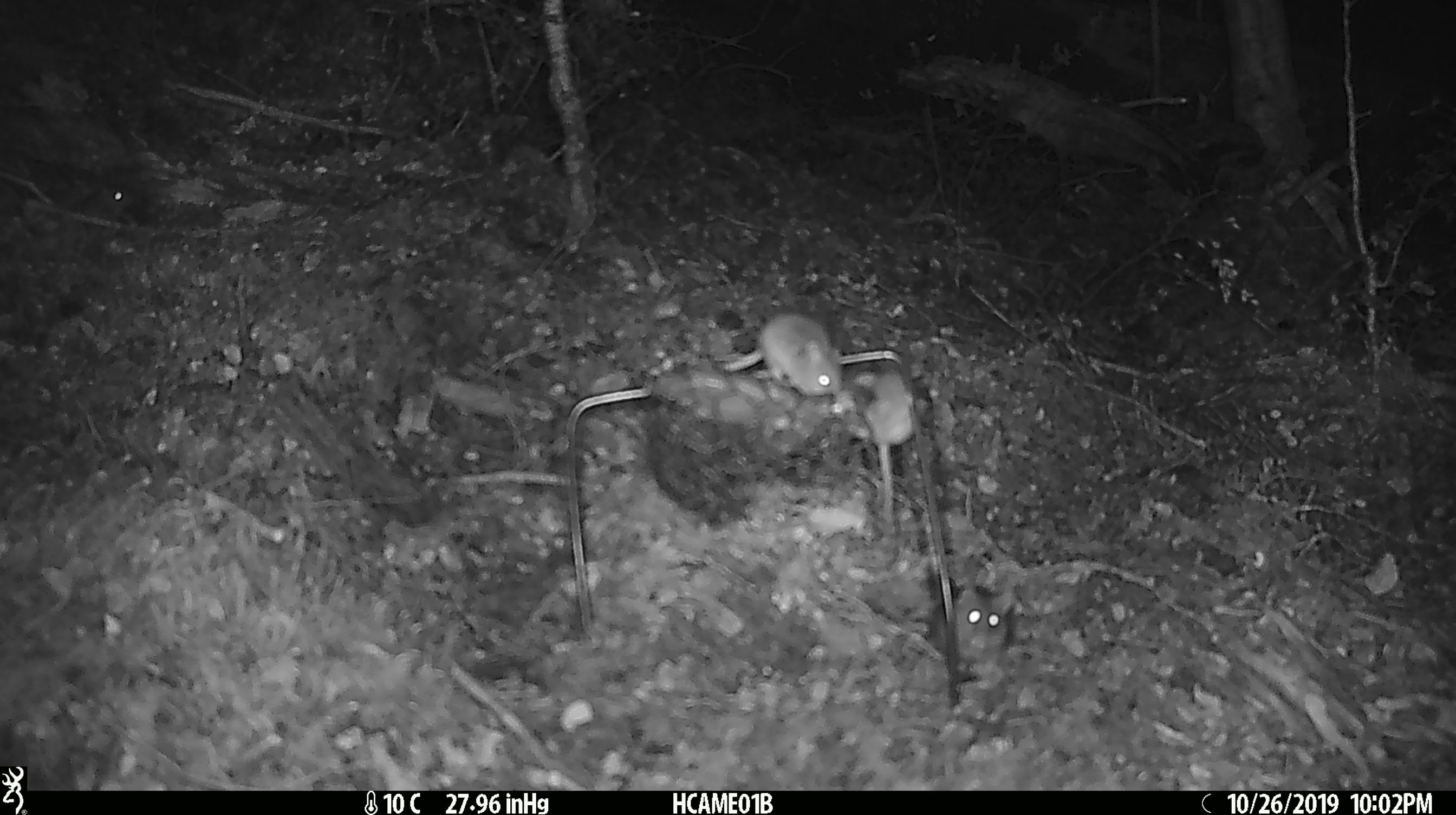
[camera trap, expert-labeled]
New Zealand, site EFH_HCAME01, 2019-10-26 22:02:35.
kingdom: Animalia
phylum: Chordata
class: Mammalia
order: Rodentia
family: Muridae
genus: Mus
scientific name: Mus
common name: mouse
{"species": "mouse (Mus)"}